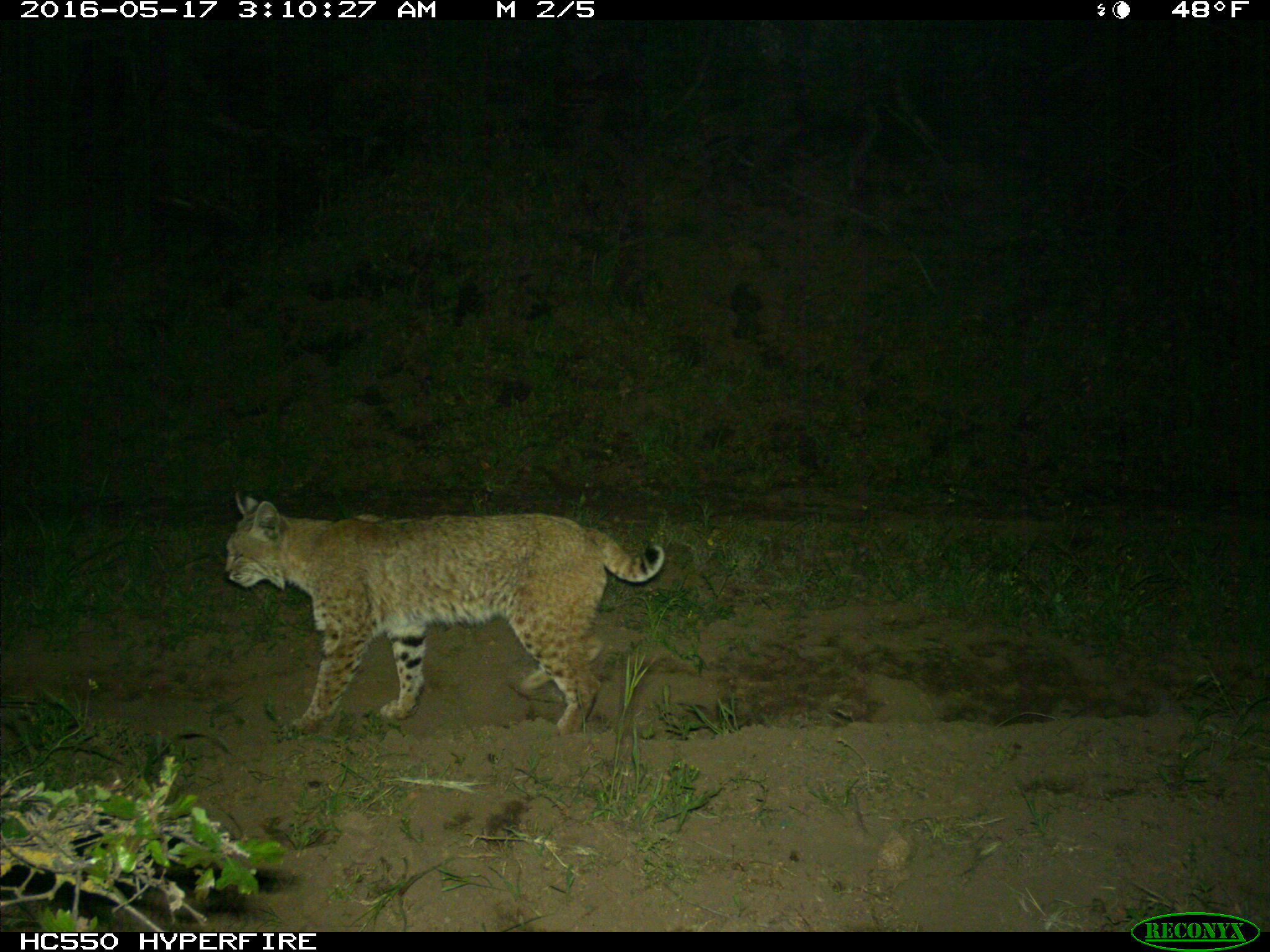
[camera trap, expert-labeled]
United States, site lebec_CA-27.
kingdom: Animalia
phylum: Chordata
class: Mammalia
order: Carnivora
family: Felidae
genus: Lynx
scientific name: Lynx rufus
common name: bobcat